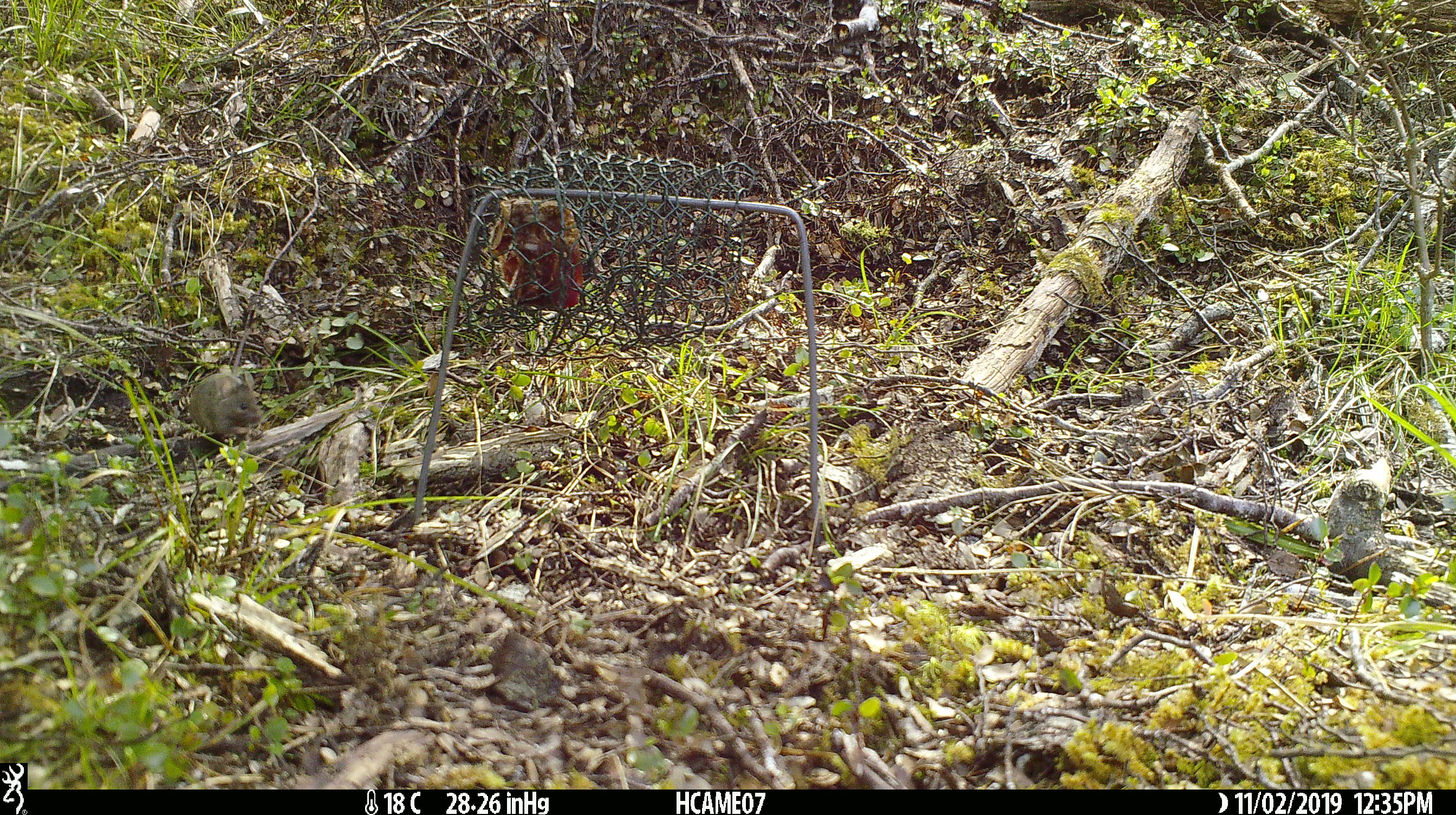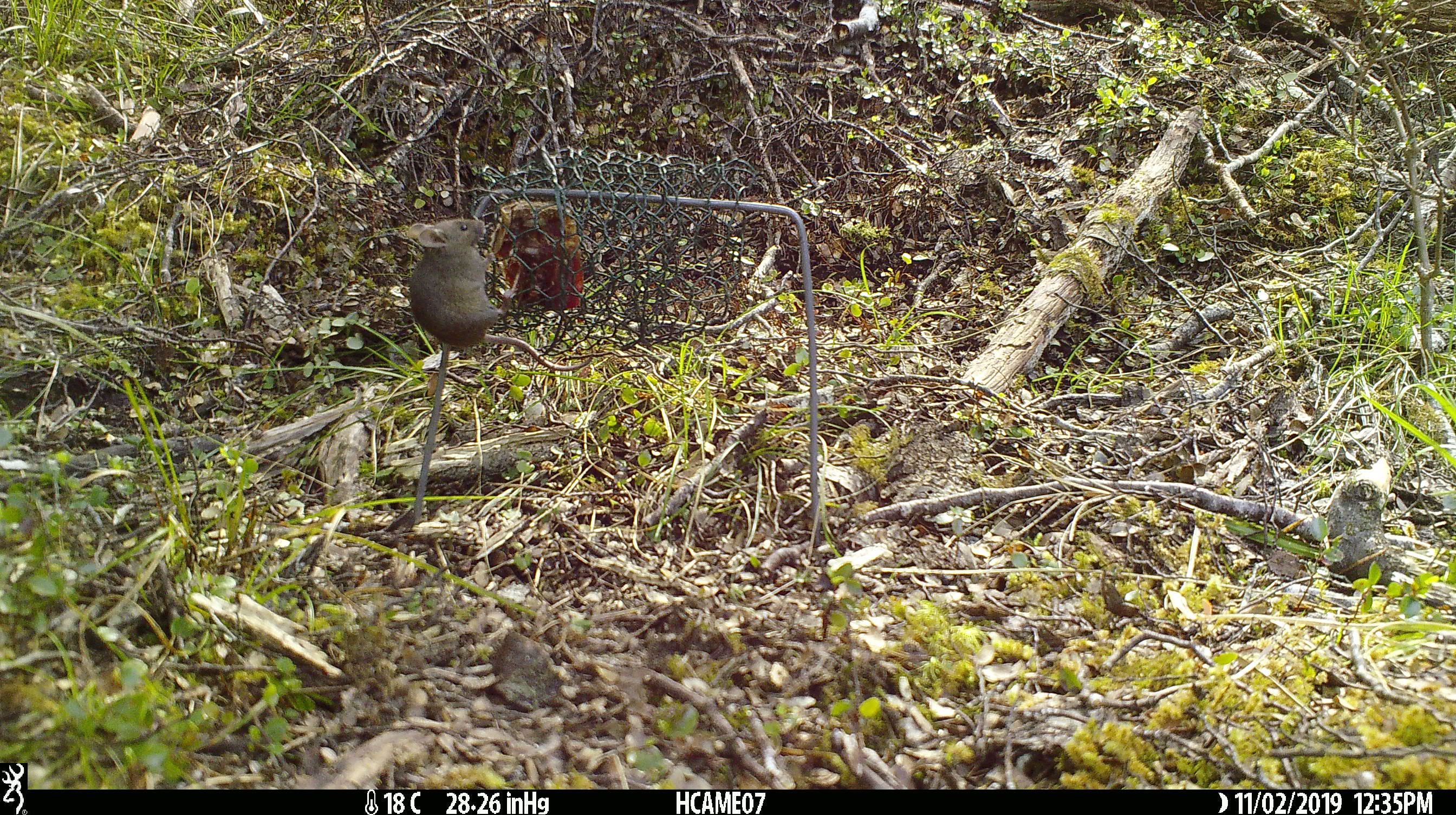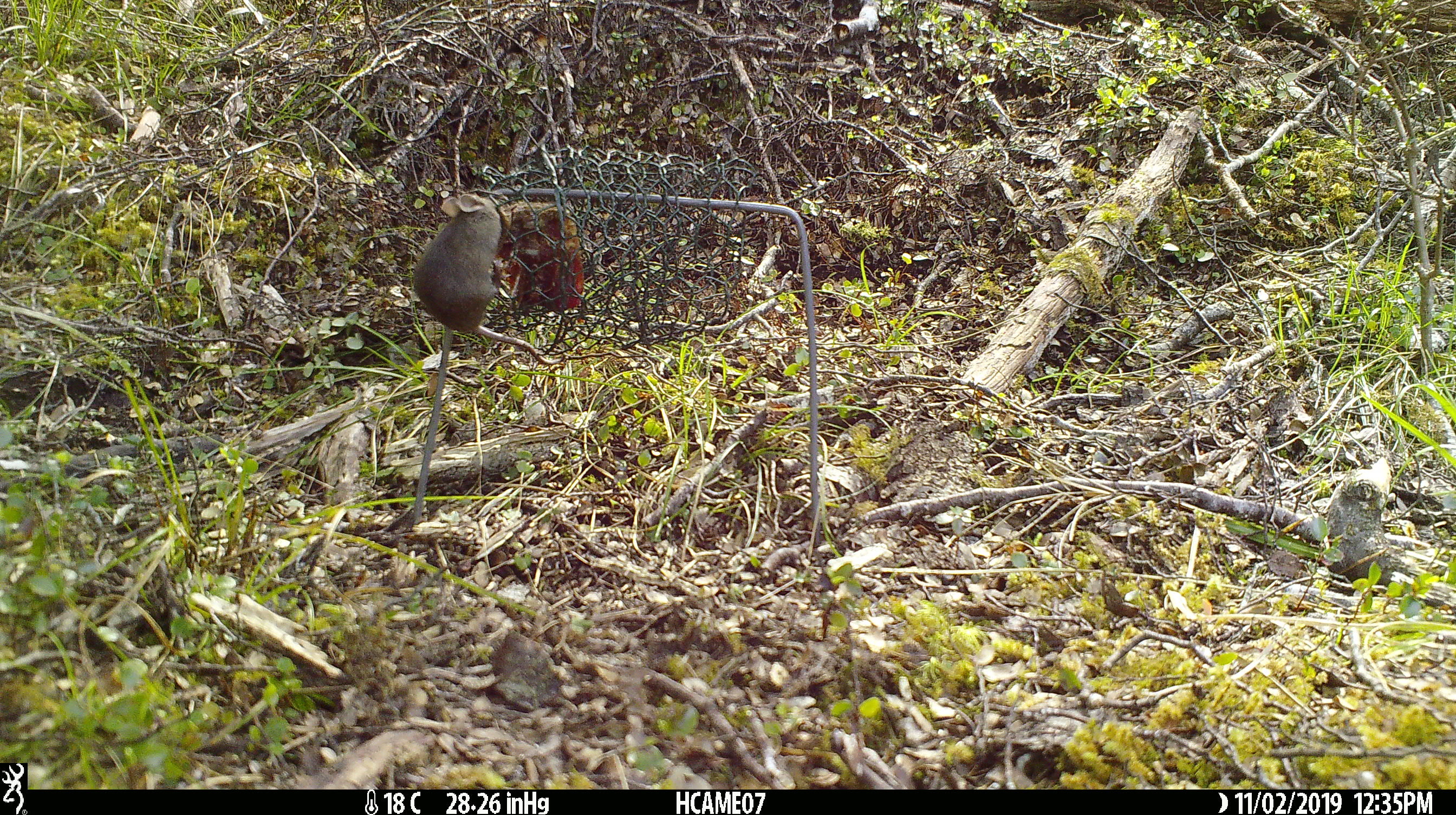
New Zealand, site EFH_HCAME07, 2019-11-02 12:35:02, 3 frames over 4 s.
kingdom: Animalia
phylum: Chordata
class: Mammalia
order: Rodentia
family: Muridae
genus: Mus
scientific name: Mus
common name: mouse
Mouse (Mus).